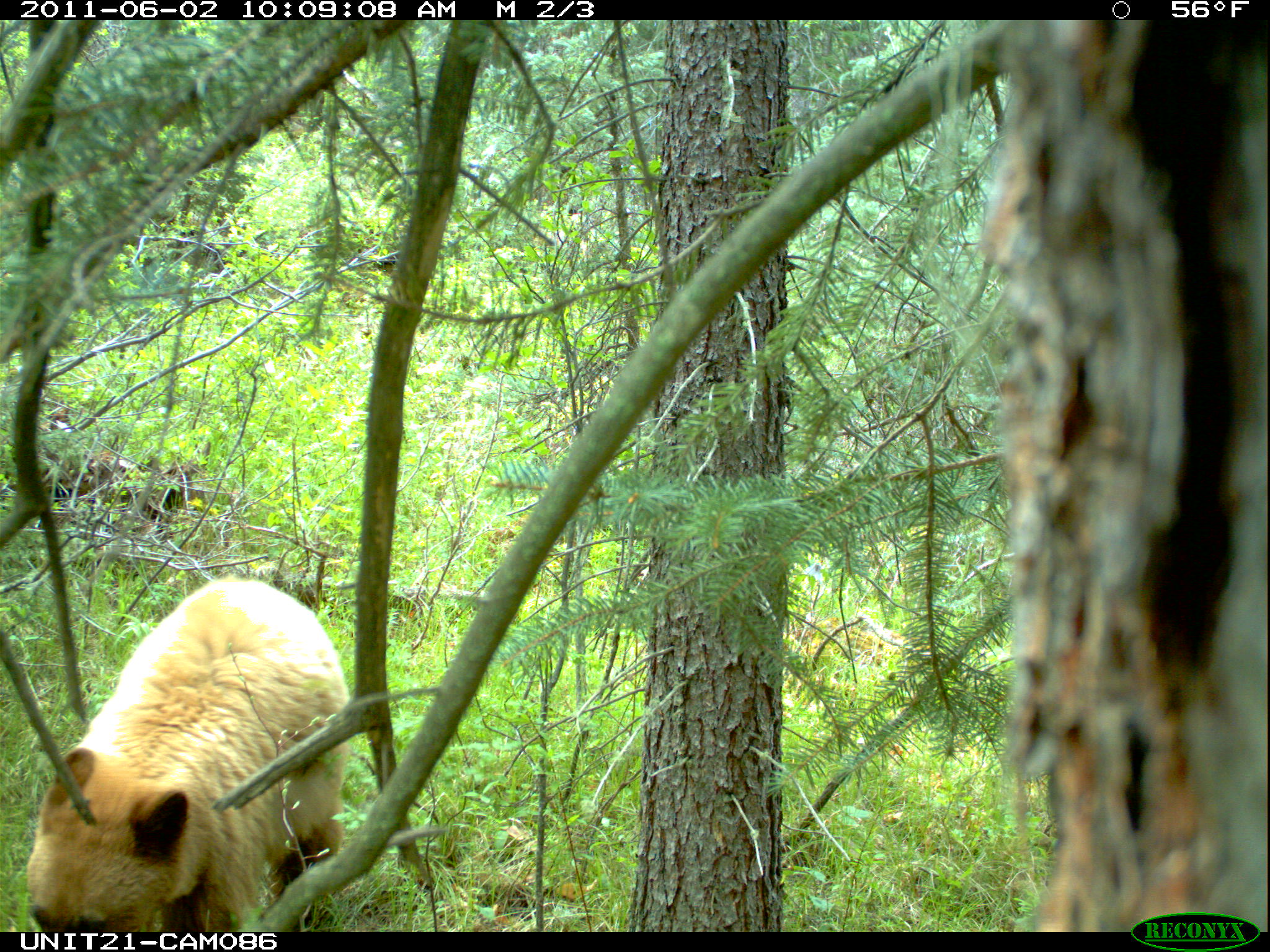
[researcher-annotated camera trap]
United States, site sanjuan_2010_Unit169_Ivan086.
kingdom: Animalia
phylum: Chordata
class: Mammalia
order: Carnivora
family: Ursidae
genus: Ursus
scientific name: Ursus americanus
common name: american black bear